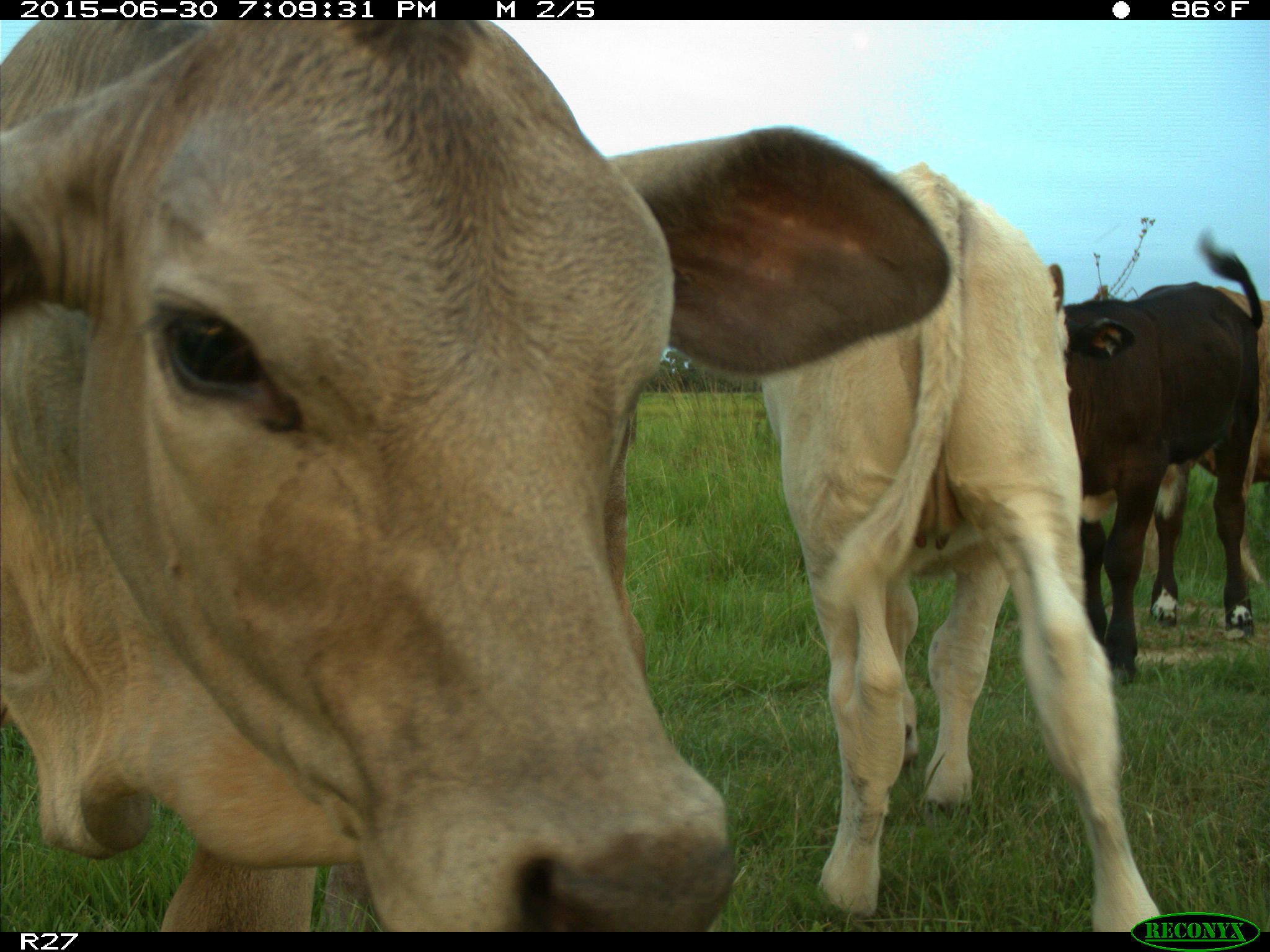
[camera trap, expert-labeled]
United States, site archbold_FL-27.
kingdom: Animalia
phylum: Chordata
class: Mammalia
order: Artiodactyla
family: Bovidae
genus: Bos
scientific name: Bos taurus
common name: domestic cow